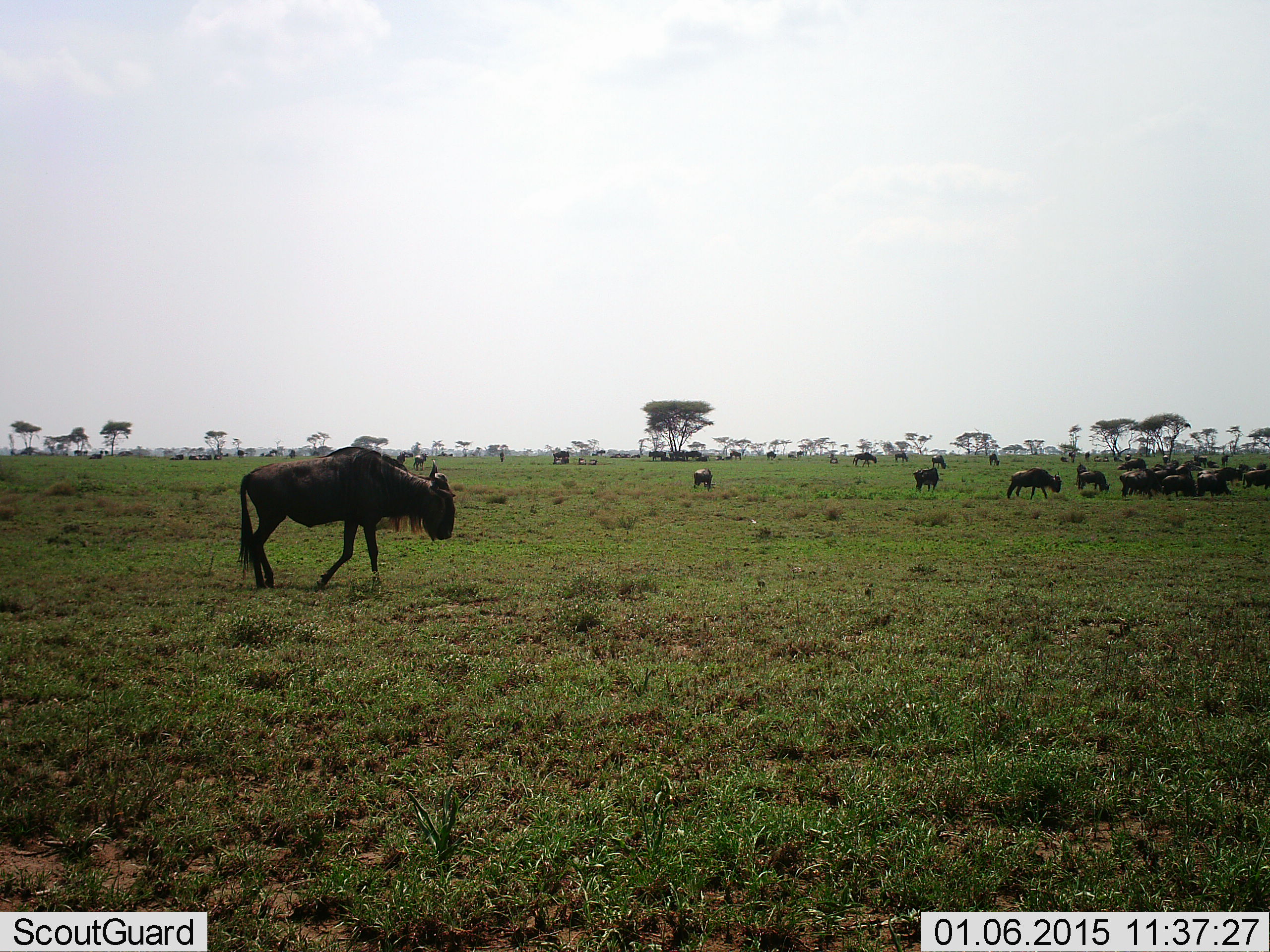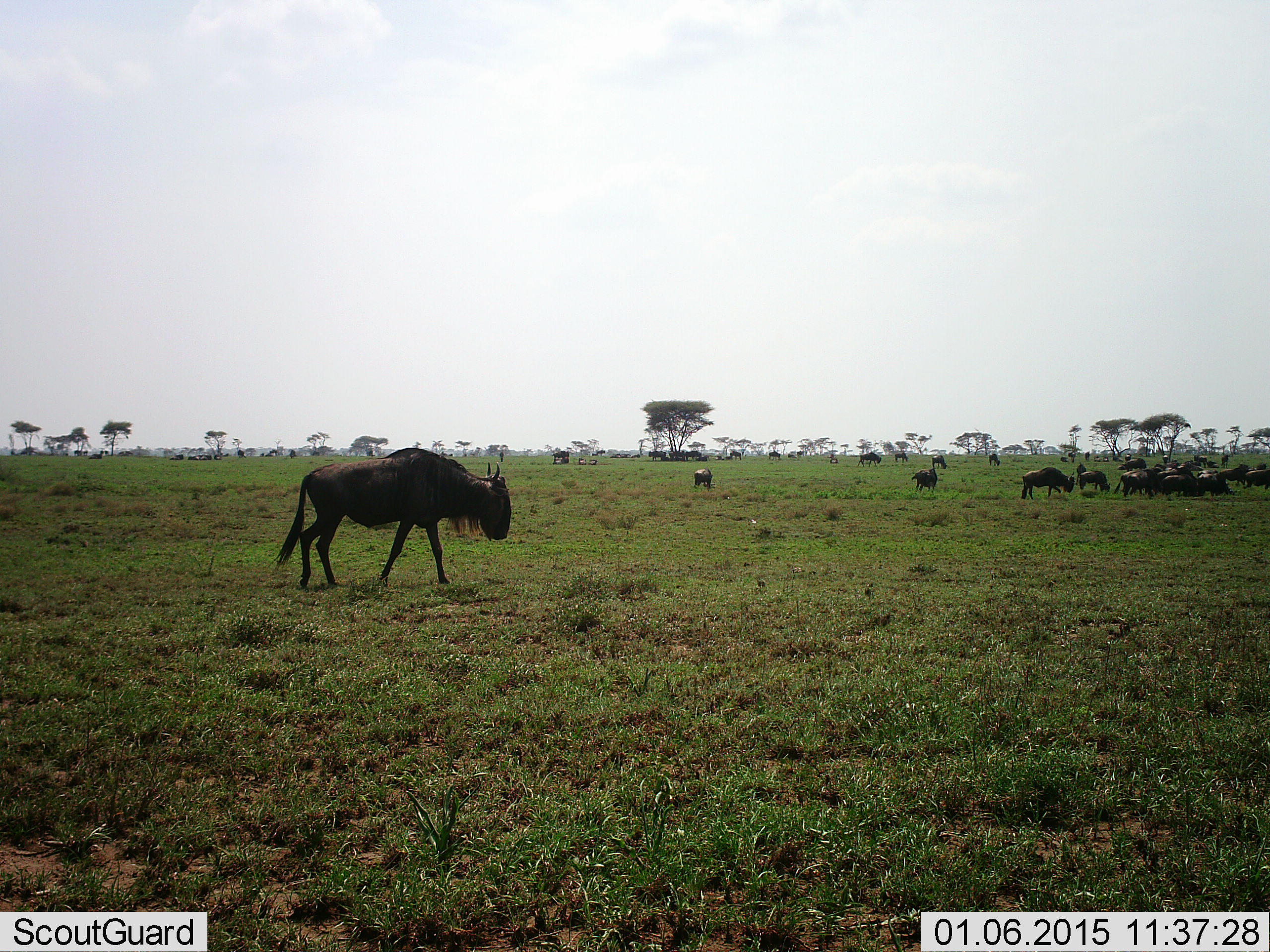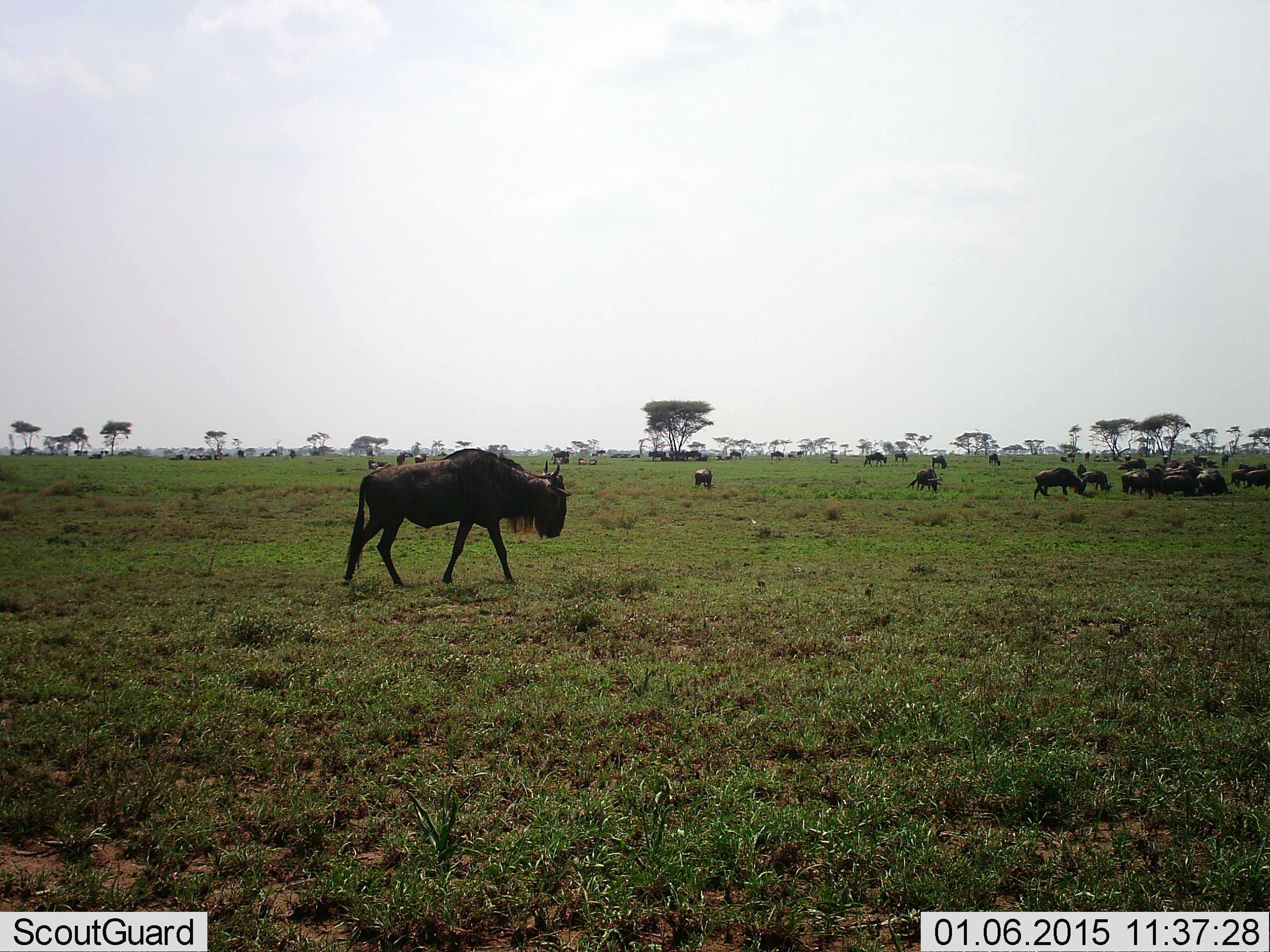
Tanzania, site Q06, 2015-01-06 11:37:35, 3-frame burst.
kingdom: Animalia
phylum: Chordata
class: Mammalia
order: Artiodactyla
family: Bovidae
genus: Connochaetes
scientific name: Connochaetes taurinus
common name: blue wildebeest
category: wildebeest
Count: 11-50.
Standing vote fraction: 40%.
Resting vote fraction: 0%.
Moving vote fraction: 90%.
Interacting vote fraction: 0%.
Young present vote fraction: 0%.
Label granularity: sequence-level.